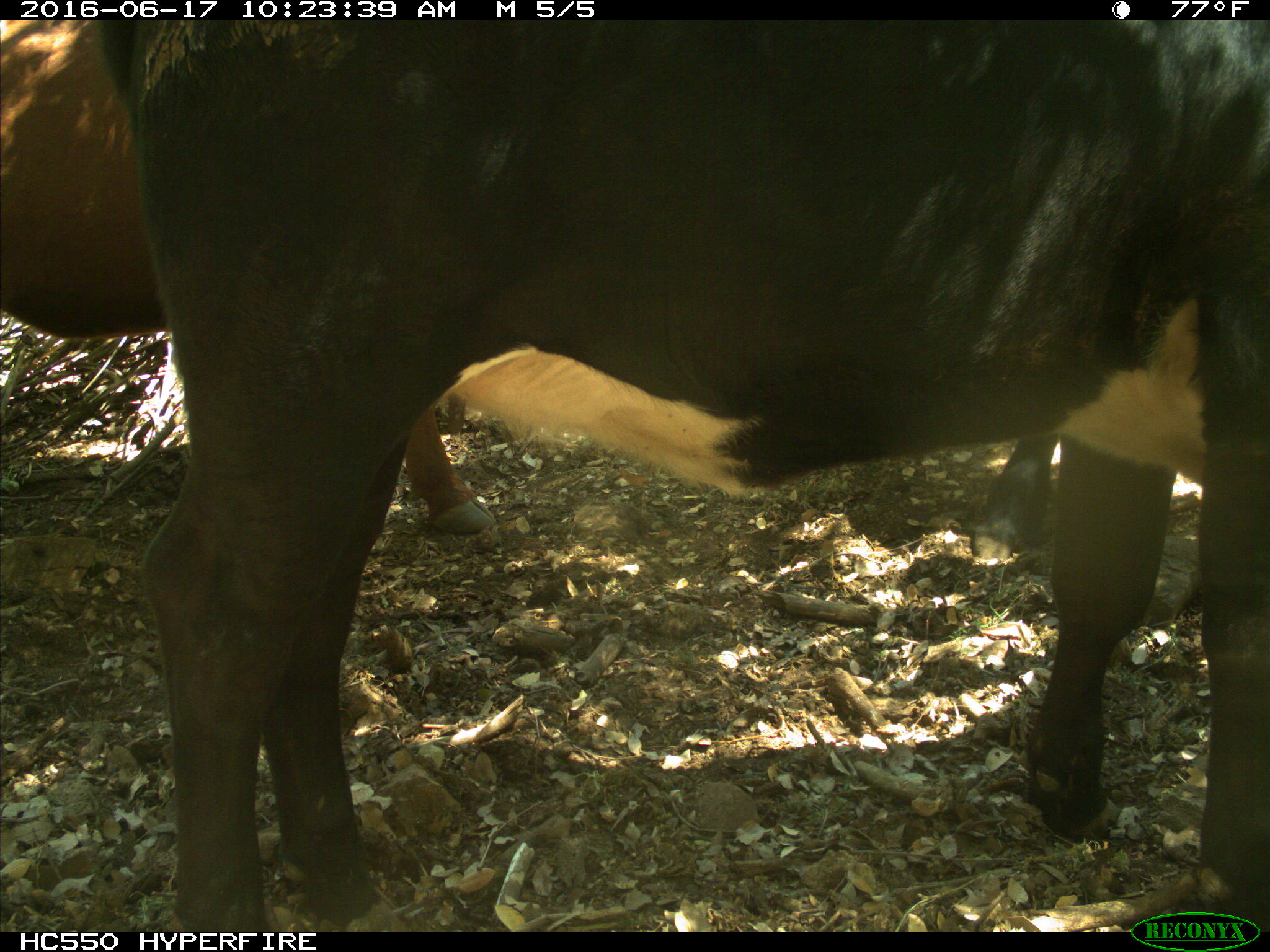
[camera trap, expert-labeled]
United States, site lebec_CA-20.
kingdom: Animalia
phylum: Chordata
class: Mammalia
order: Artiodactyla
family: Bovidae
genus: Bos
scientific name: Bos taurus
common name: domestic cow